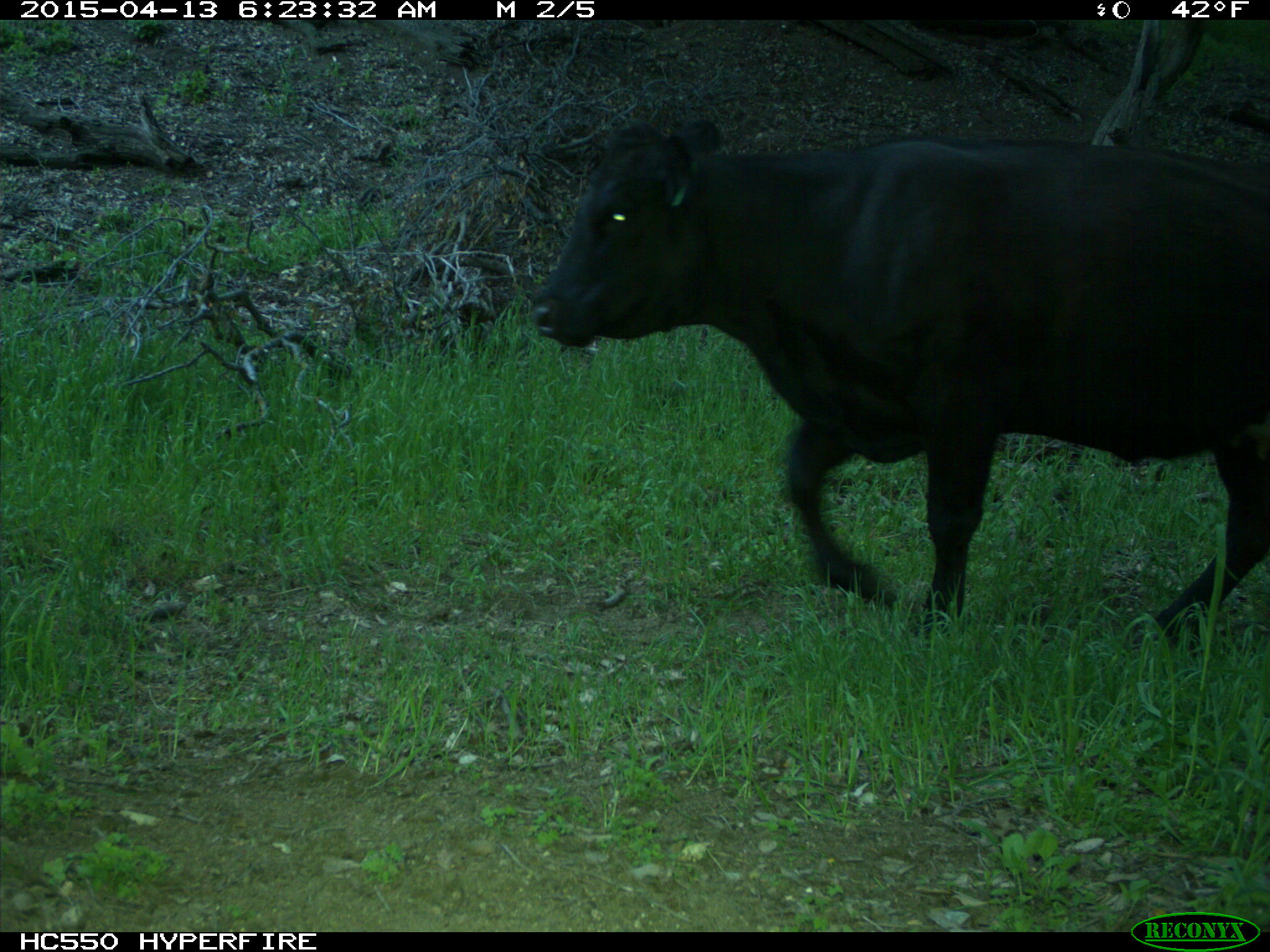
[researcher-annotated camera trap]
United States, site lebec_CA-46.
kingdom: Animalia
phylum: Chordata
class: Mammalia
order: Artiodactyla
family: Bovidae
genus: Bos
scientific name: Bos taurus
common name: domestic cow